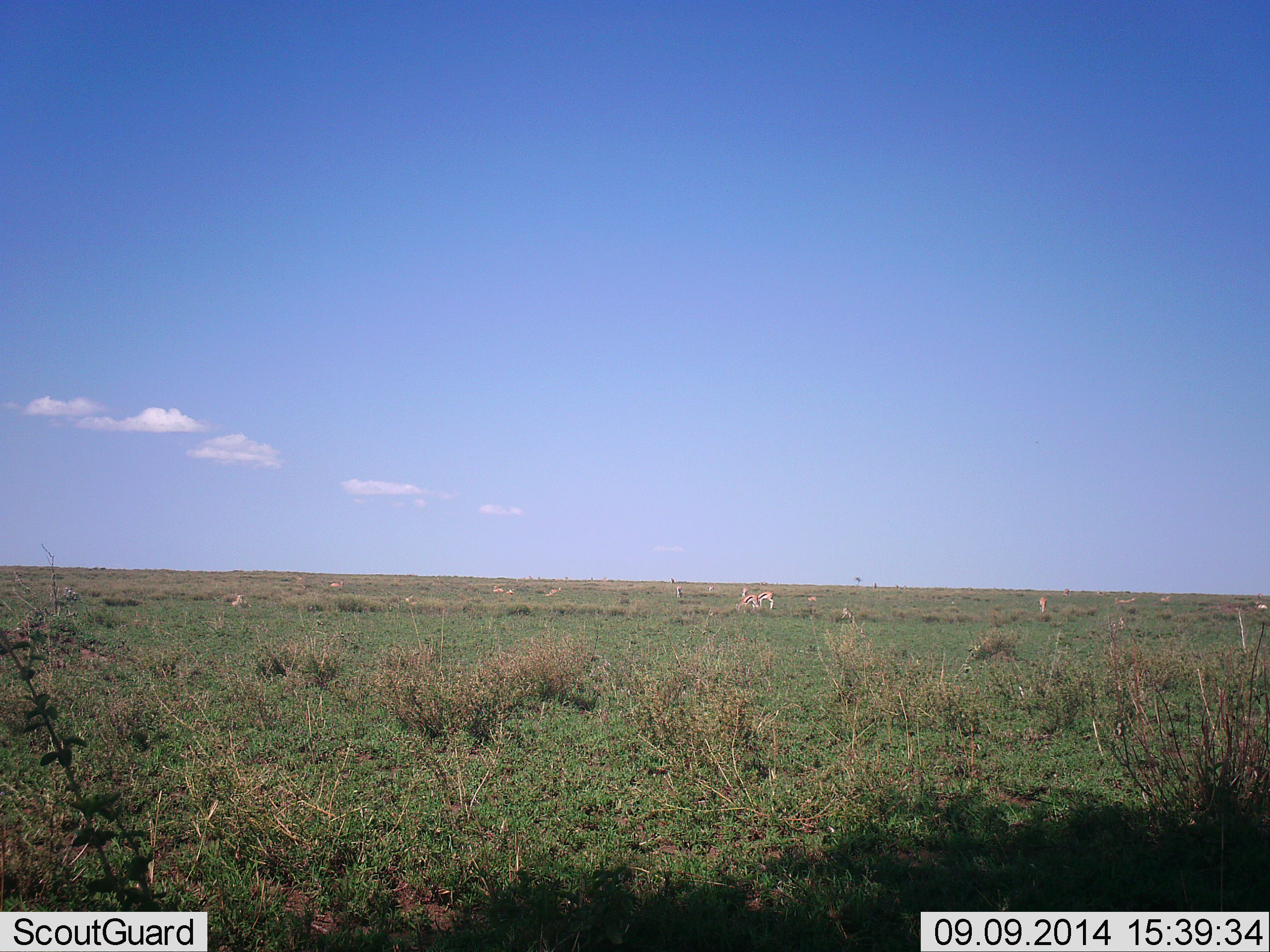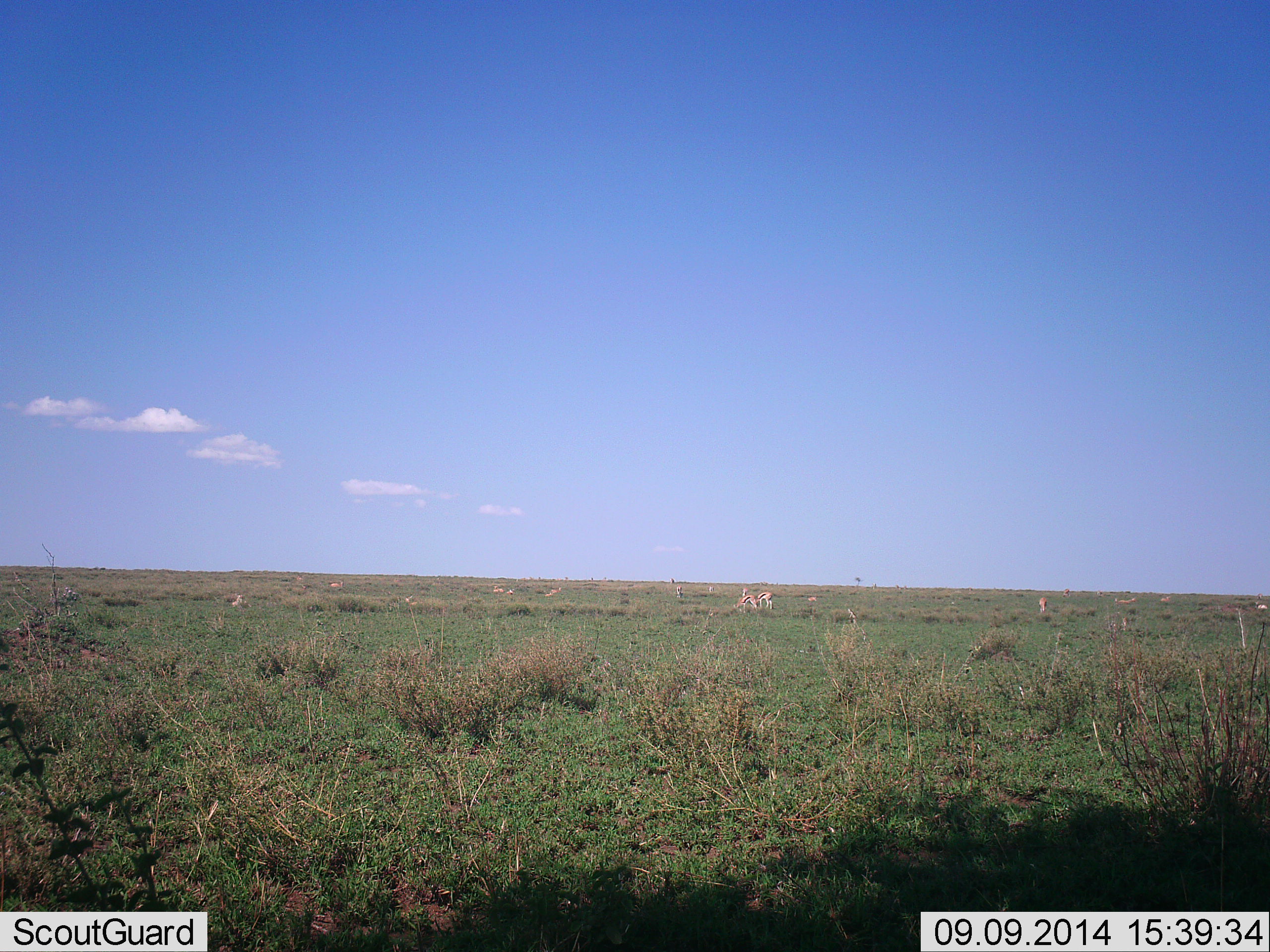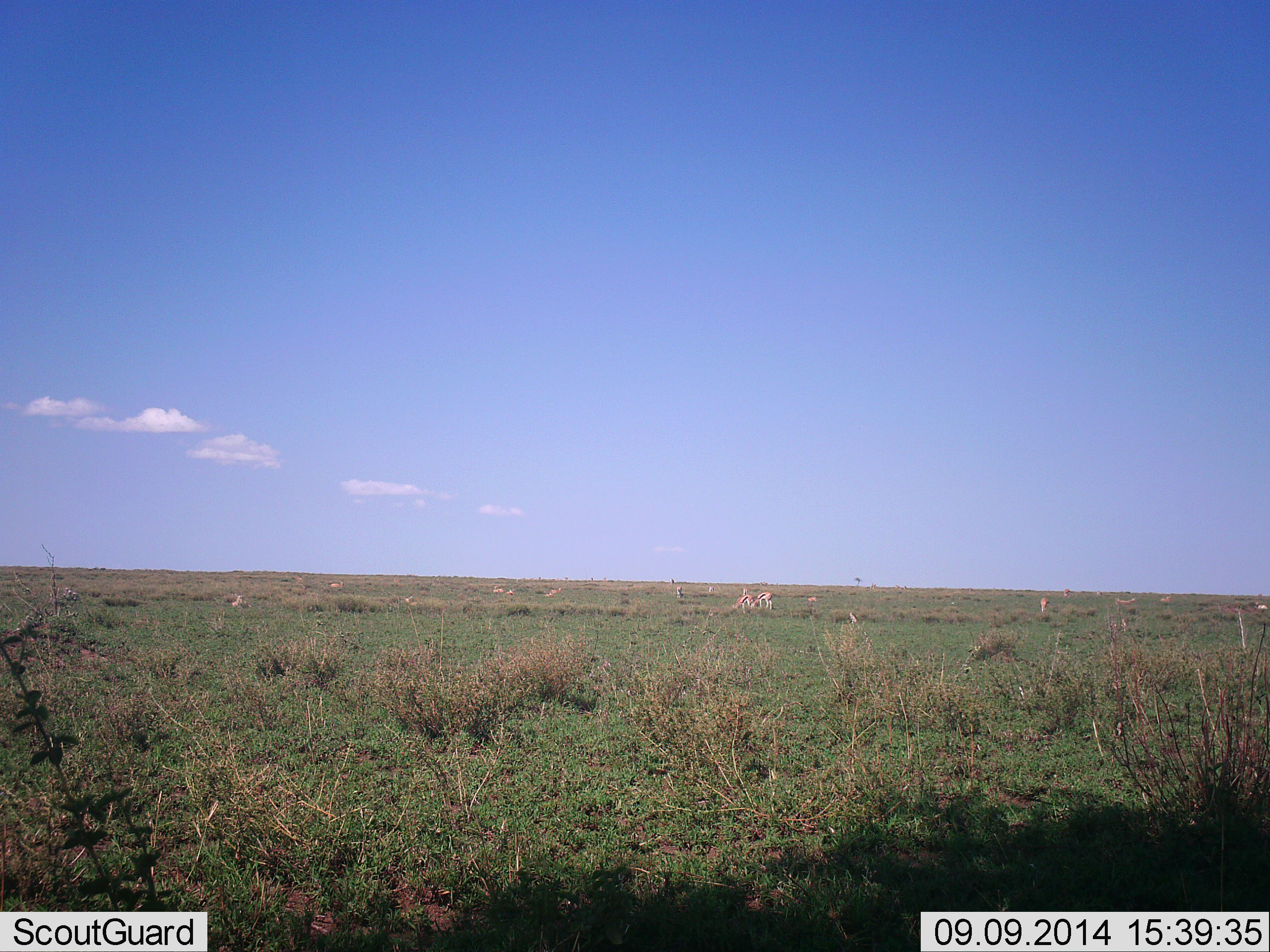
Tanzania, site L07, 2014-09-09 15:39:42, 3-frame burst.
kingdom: Animalia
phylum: Chordata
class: Mammalia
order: Artiodactyla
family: Bovidae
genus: Eudorcas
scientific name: Eudorcas thomsonii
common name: thomson's gazelle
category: gazellethomsons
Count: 11-50.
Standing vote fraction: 20%.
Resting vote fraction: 10%.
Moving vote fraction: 20%.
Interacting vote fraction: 0%.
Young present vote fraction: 0%.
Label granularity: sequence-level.